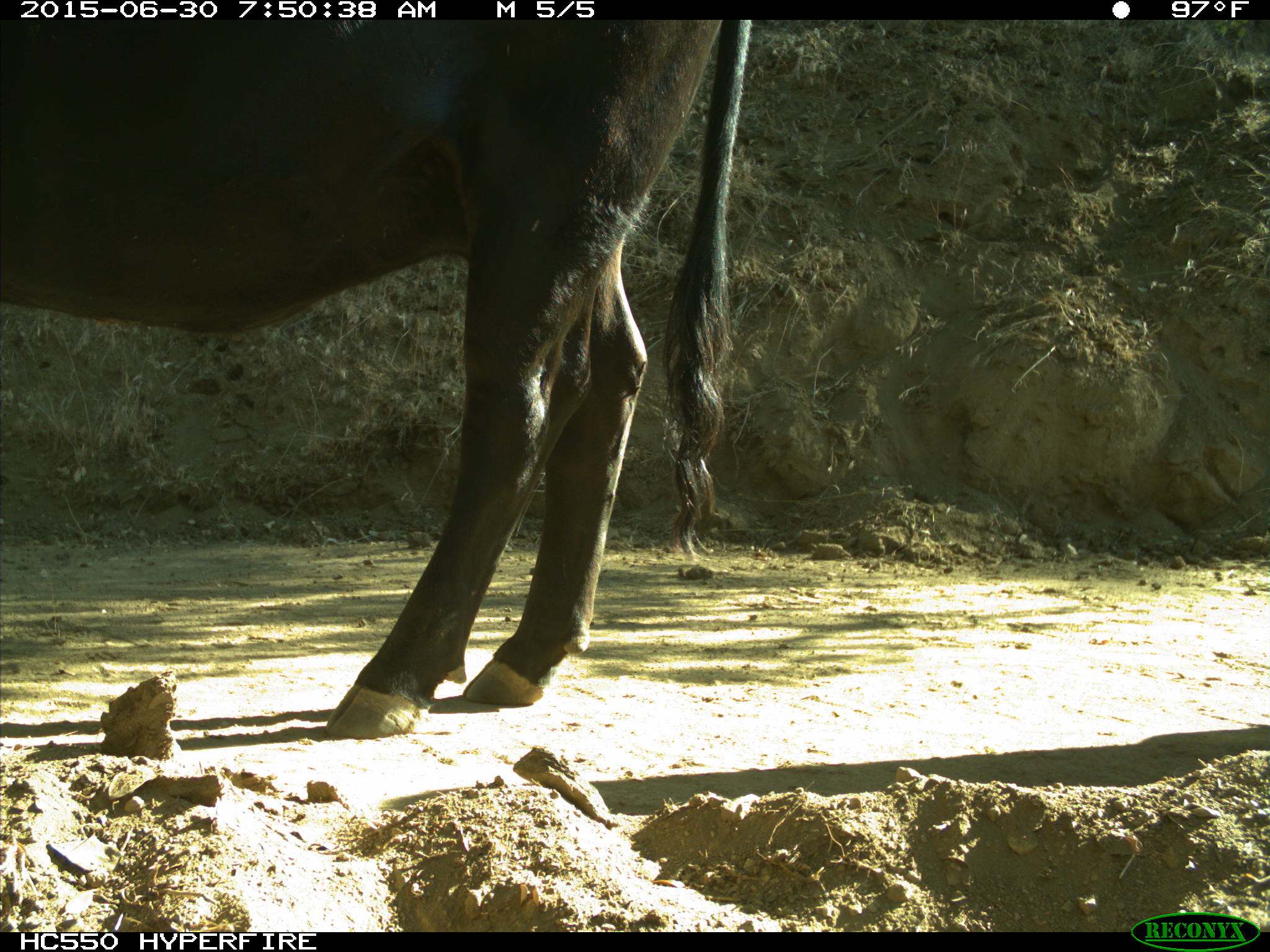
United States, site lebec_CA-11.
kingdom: Animalia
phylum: Chordata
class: Mammalia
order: Artiodactyla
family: Bovidae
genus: Bos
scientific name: Bos taurus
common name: domestic cow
Bos taurus (domestic cow).